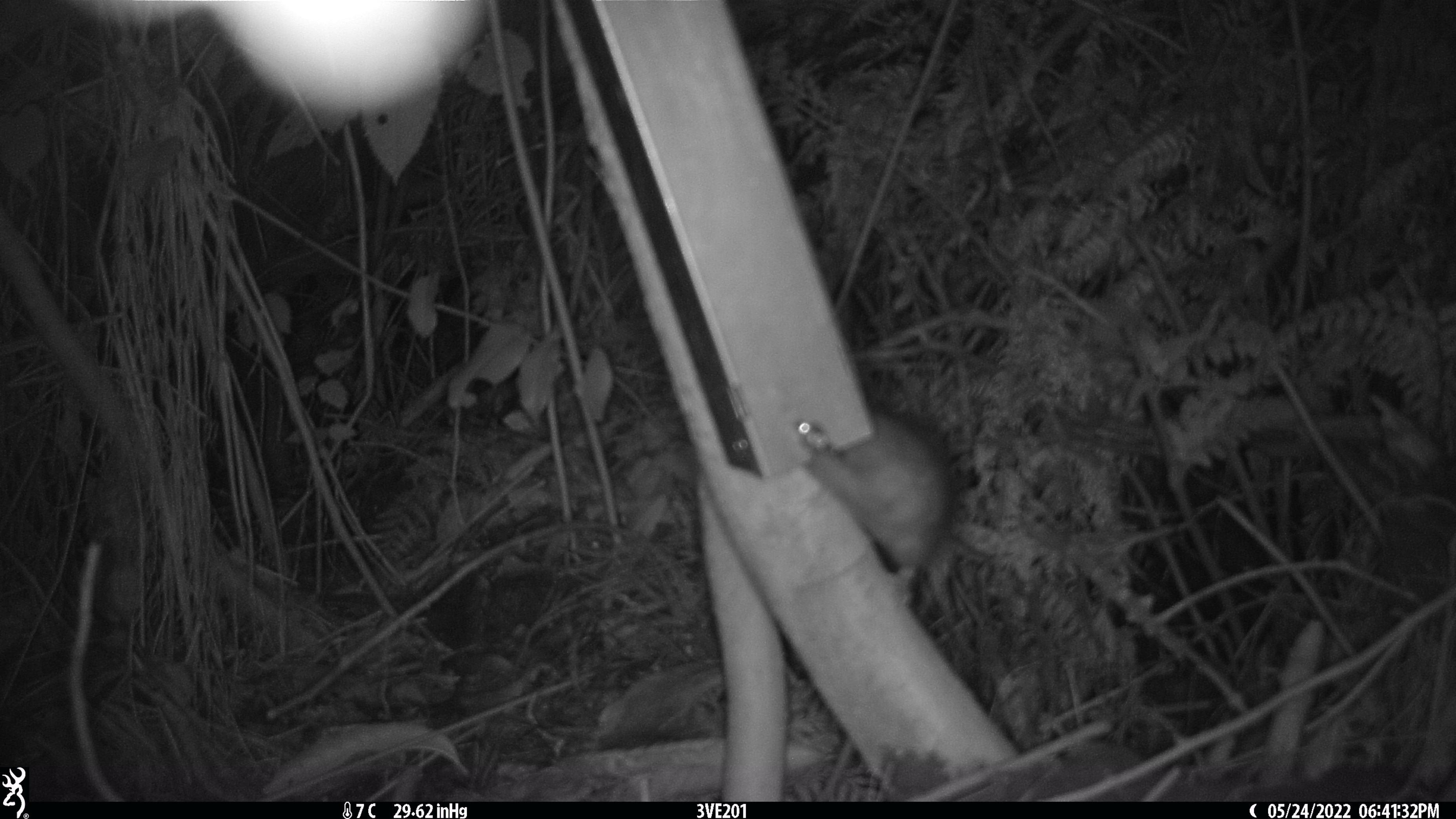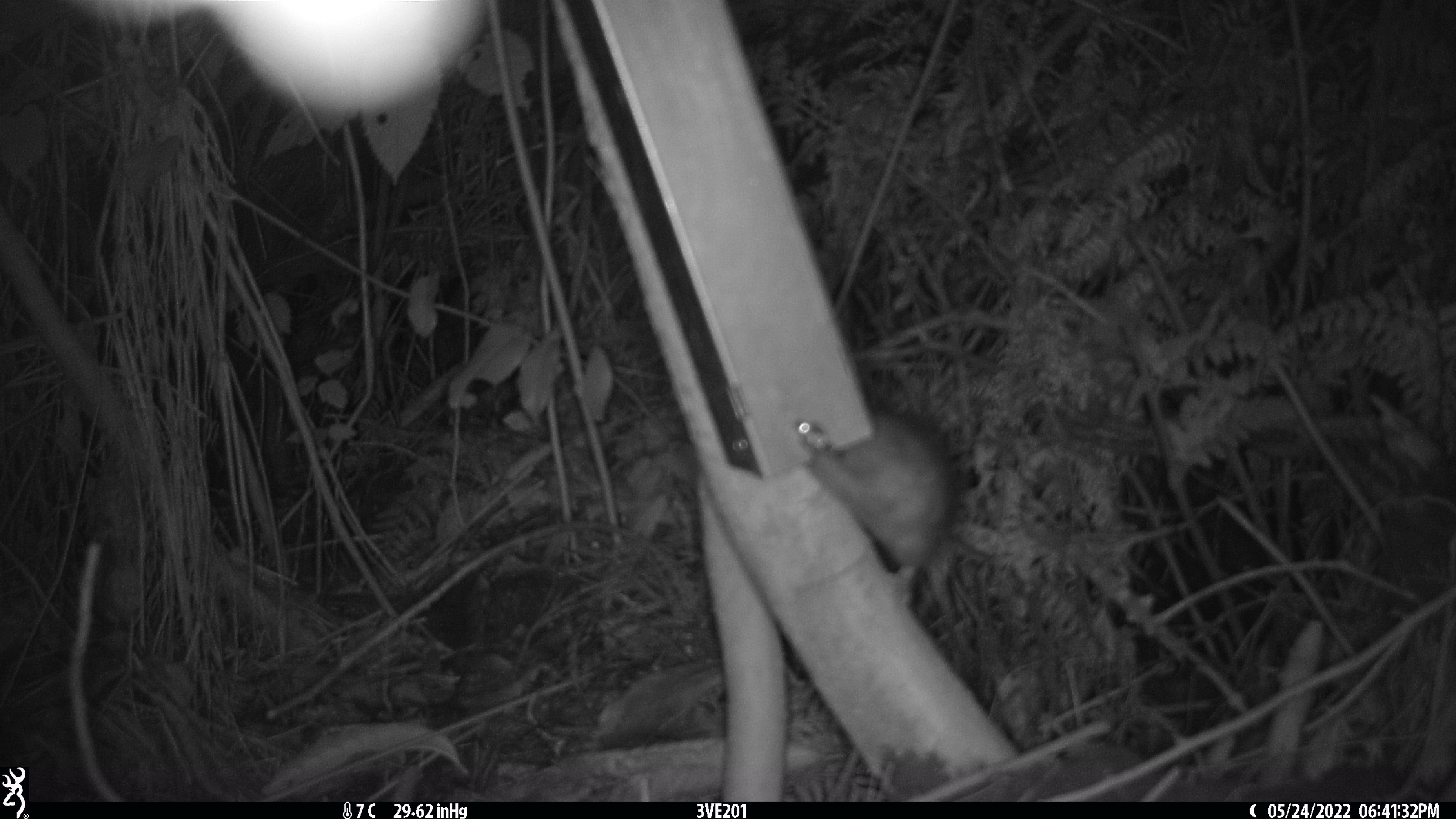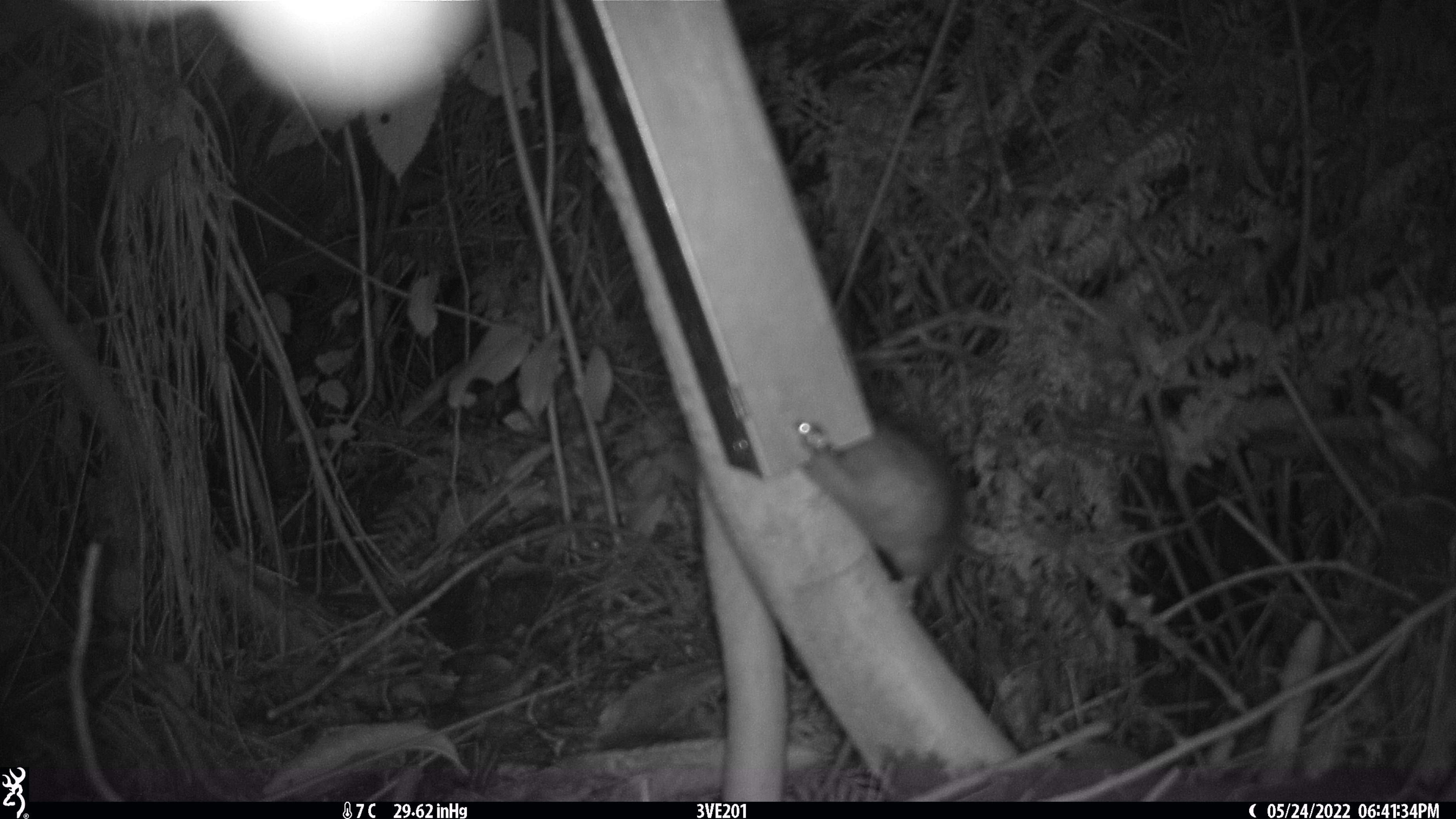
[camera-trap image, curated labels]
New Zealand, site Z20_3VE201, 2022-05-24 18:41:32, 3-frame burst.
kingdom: Animalia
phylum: Chordata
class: Mammalia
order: Rodentia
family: Muridae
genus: Rattus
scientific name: Rattus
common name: rat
Rat (Rattus).